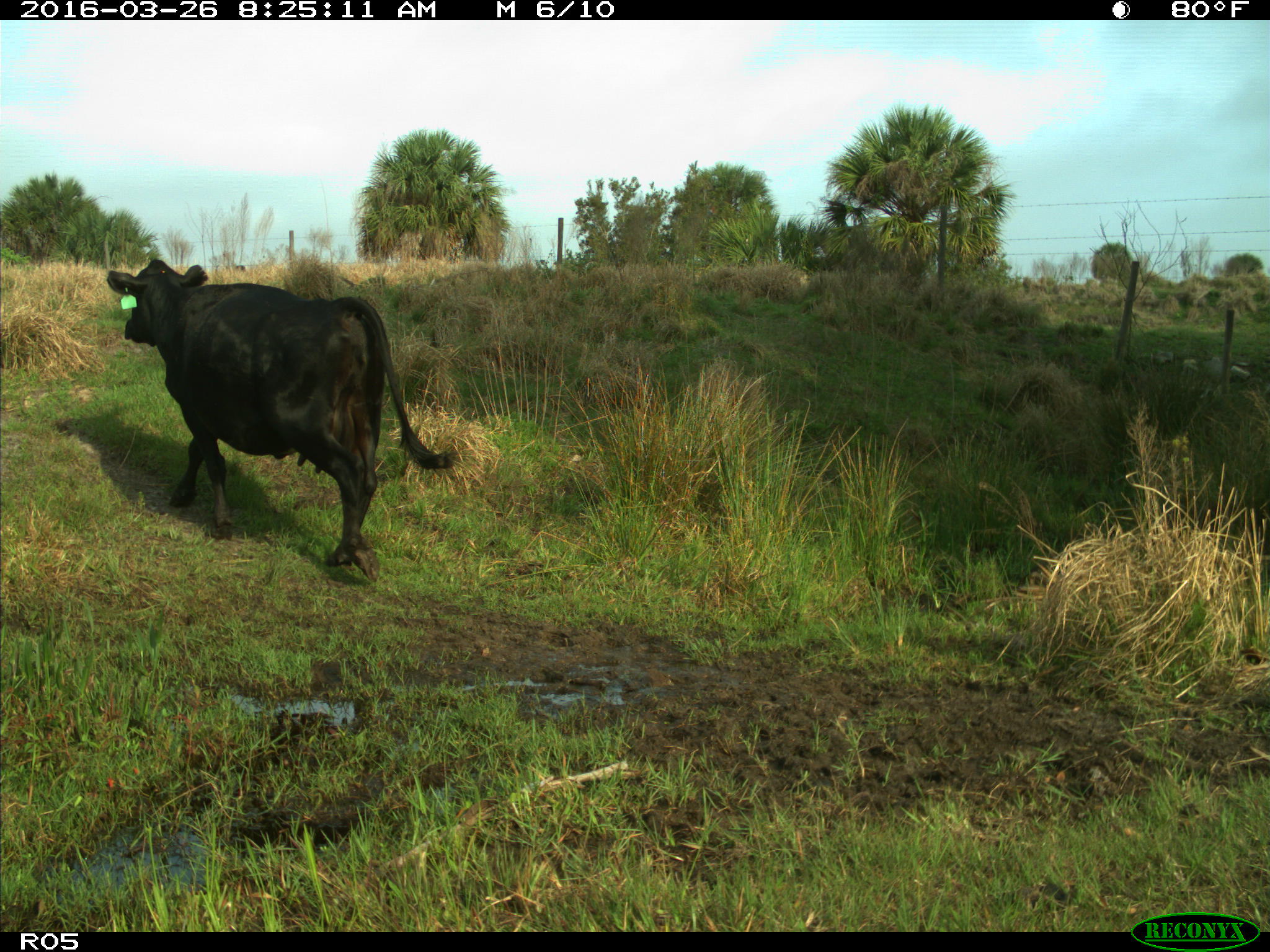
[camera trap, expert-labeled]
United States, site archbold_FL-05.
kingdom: Animalia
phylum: Chordata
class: Mammalia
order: Artiodactyla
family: Bovidae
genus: Bos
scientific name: Bos taurus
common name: domestic cow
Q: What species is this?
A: Bos taurus (domestic cow).